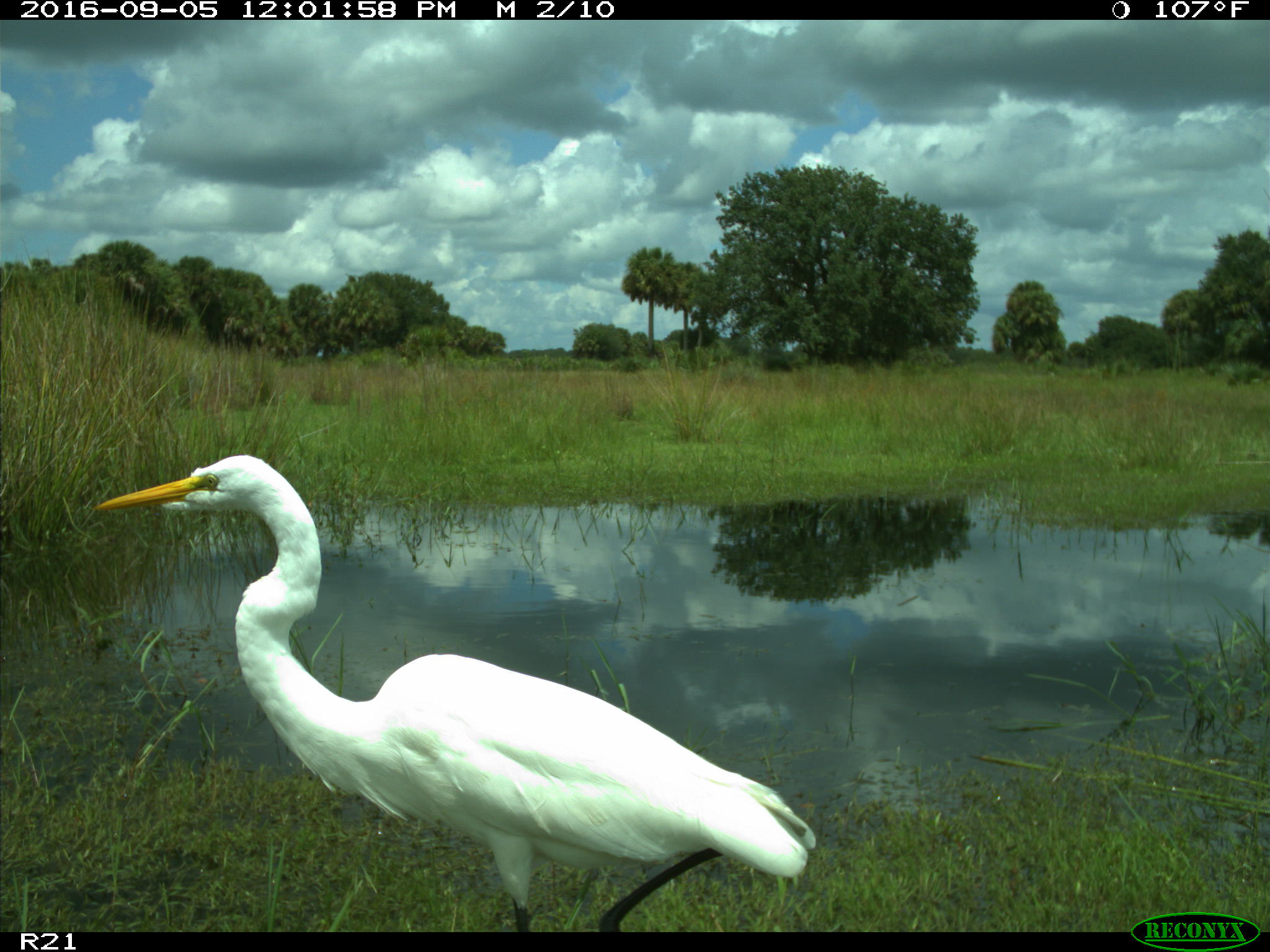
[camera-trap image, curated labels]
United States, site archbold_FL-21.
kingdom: Animalia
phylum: Chordata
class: Aves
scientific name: Aves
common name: birds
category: unidentified bird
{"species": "unidentified bird (birds) (Aves)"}